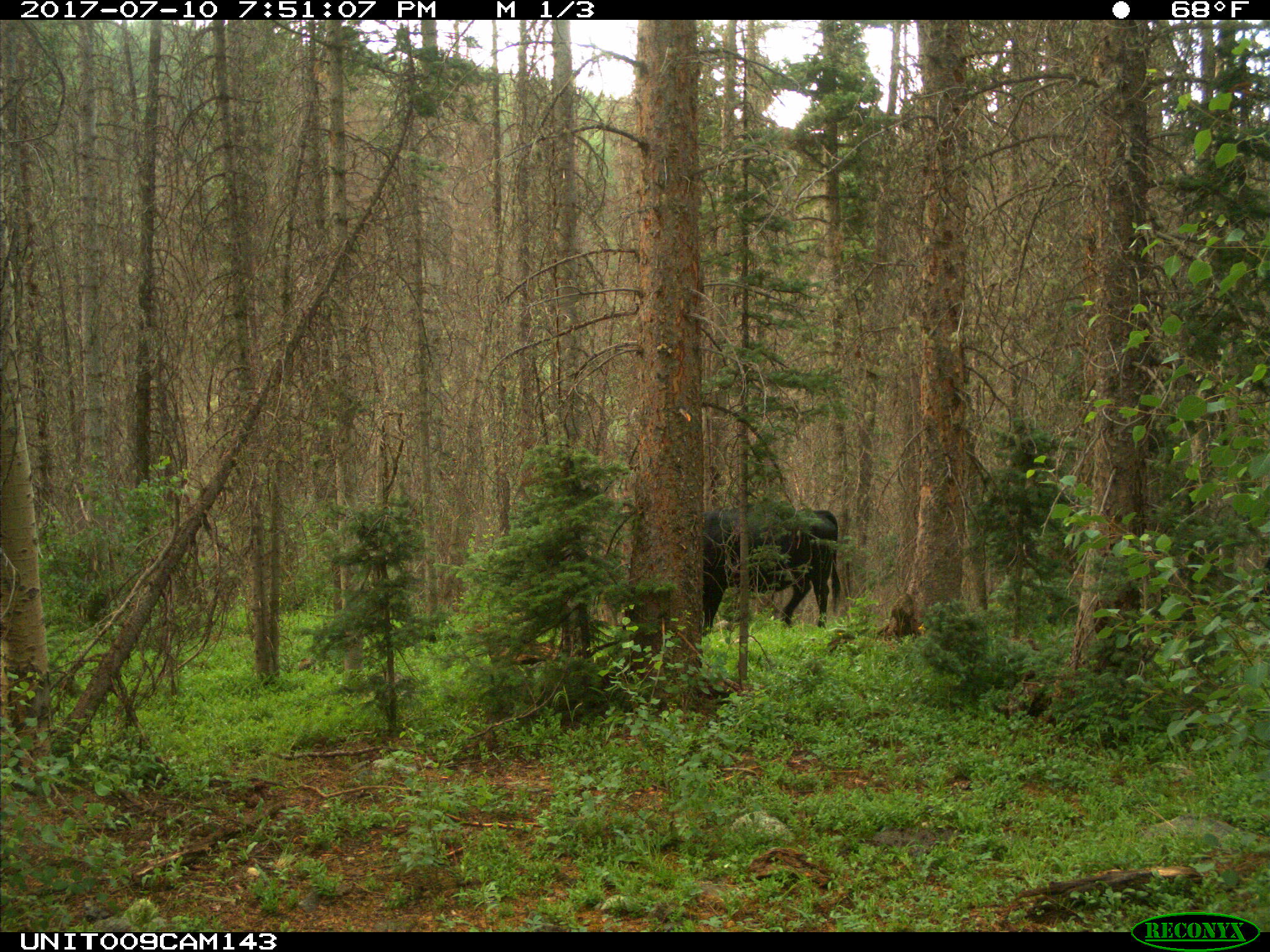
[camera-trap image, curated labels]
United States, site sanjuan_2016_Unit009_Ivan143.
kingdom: Animalia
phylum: Chordata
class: Mammalia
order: Artiodactyla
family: Bovidae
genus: Bos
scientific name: Bos taurus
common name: domestic cow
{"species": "Bos taurus (domestic cow)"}